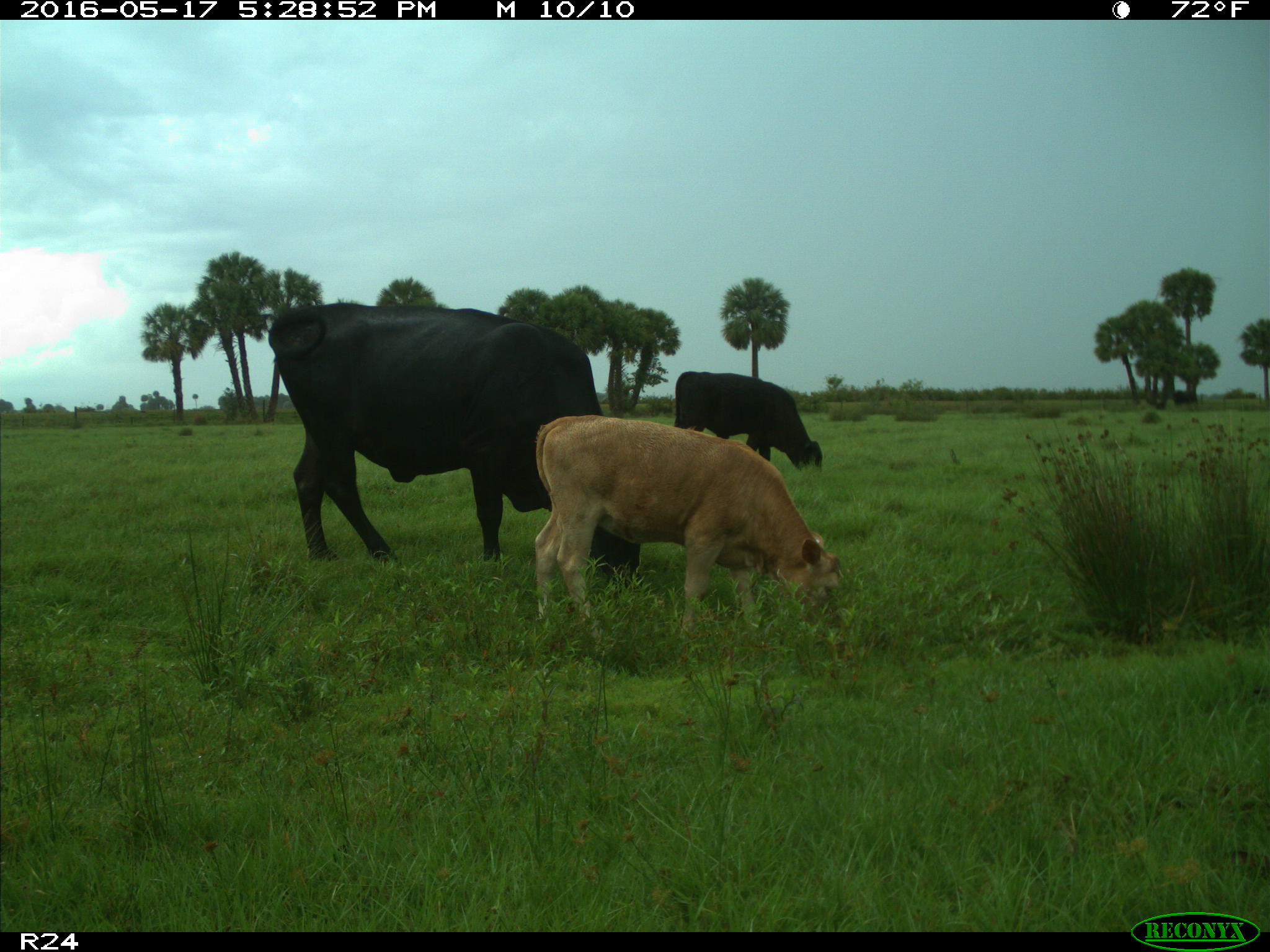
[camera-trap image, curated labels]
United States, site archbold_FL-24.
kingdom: Animalia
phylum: Chordata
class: Mammalia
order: Artiodactyla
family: Bovidae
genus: Bos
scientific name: Bos taurus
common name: domestic cow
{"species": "Bos taurus (domestic cow)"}